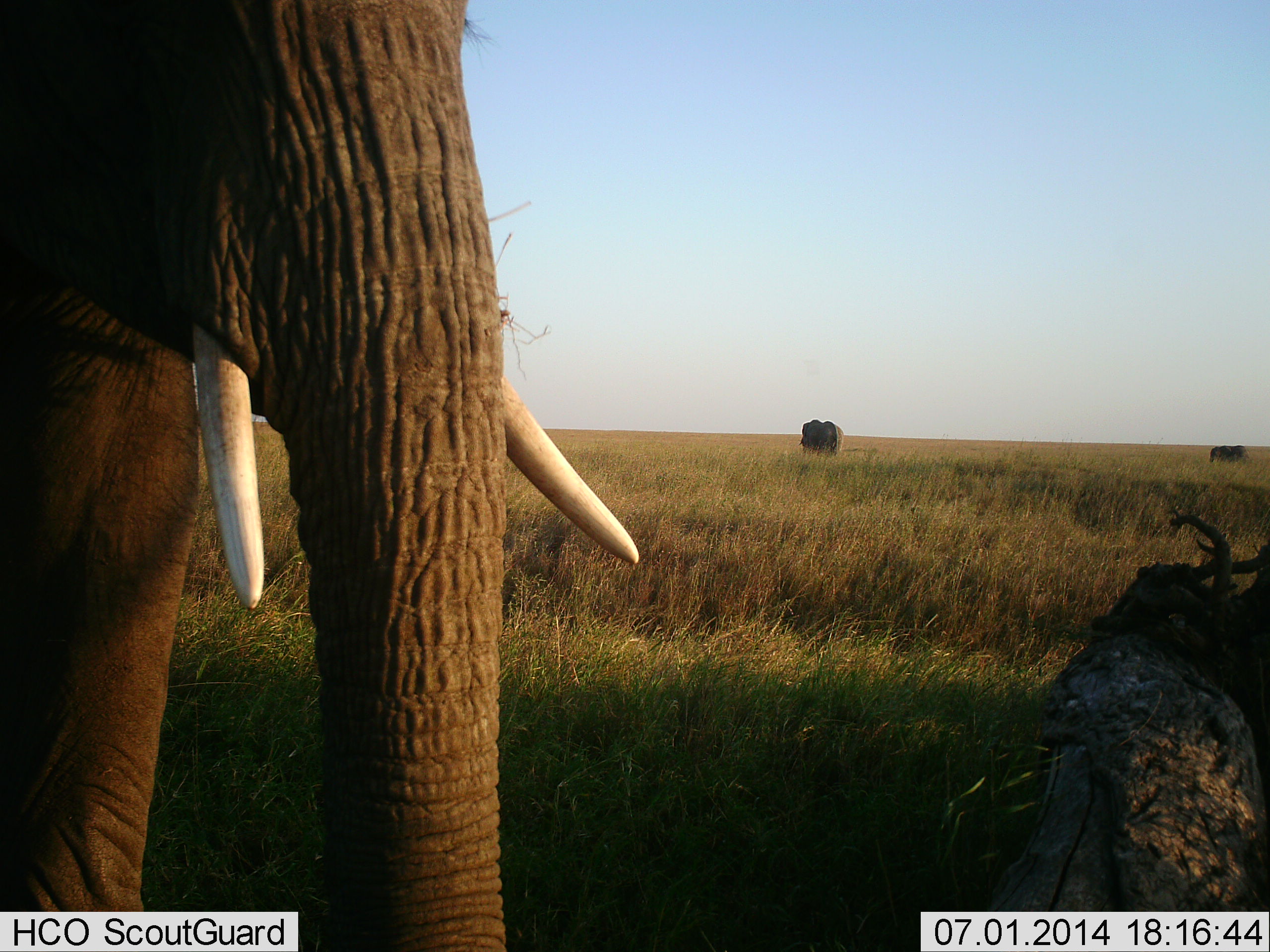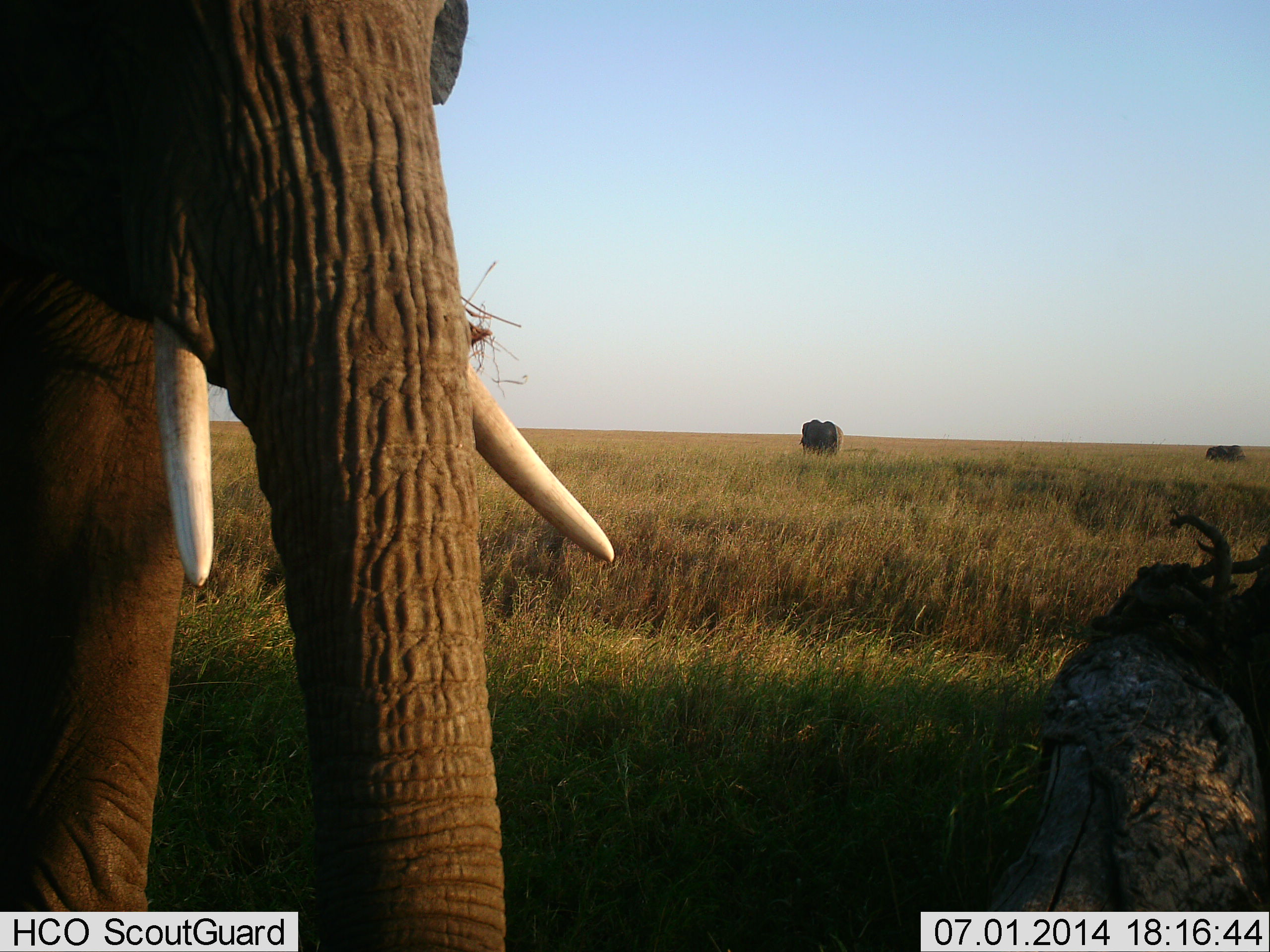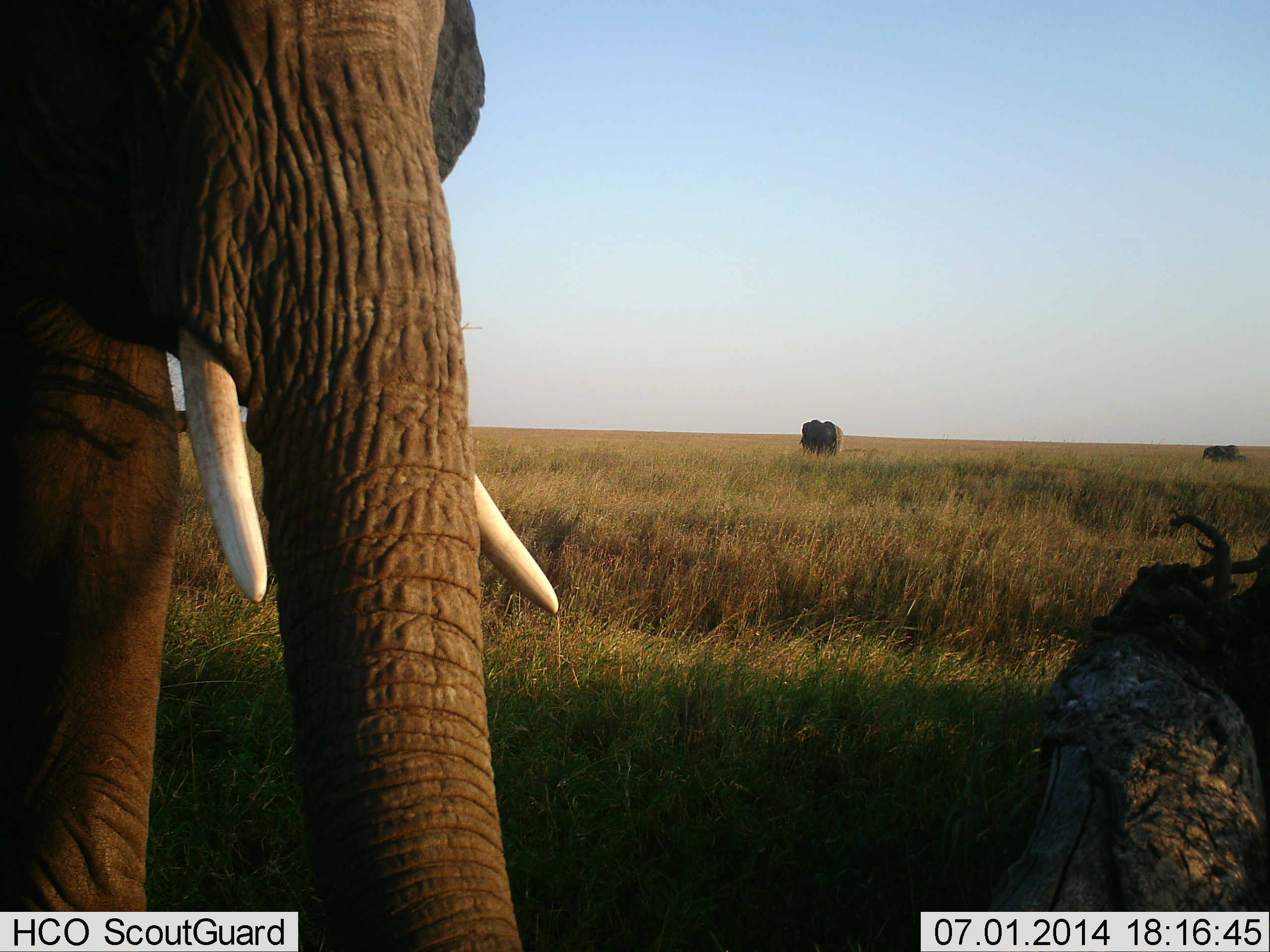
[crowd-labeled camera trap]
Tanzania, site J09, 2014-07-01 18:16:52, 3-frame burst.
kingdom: Animalia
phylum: Chordata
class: Mammalia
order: Proboscidea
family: Elephantidae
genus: Loxodonta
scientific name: Loxodonta africana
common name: african bush elephant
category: elephant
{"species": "elephant (african bush elephant) (Loxodonta africana)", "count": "3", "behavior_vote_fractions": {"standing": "77%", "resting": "2%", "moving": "26%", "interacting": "2%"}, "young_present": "0%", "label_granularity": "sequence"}